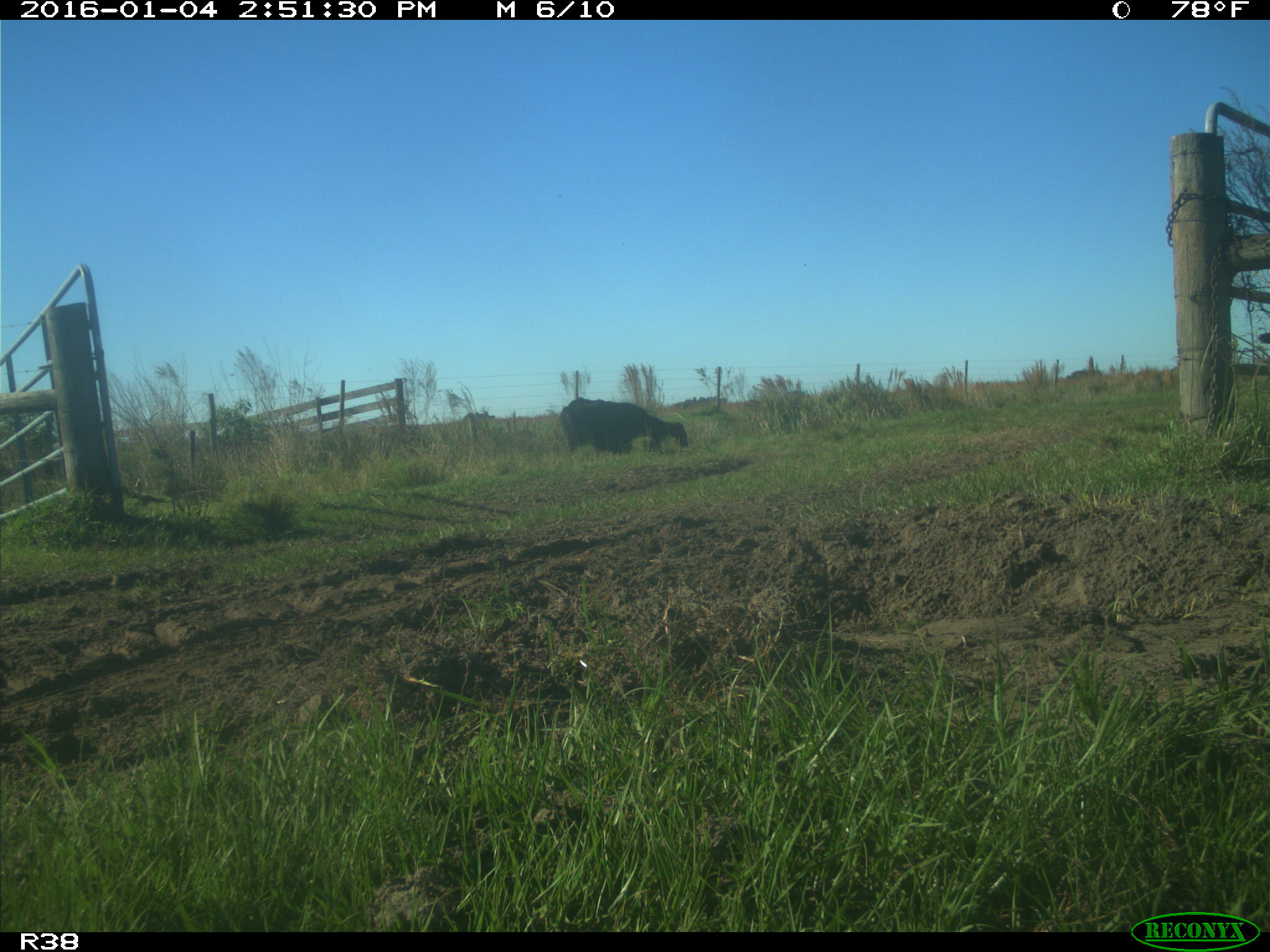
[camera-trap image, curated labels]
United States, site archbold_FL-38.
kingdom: Animalia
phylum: Chordata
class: Mammalia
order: Artiodactyla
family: Bovidae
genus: Bos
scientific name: Bos taurus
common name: domestic cow